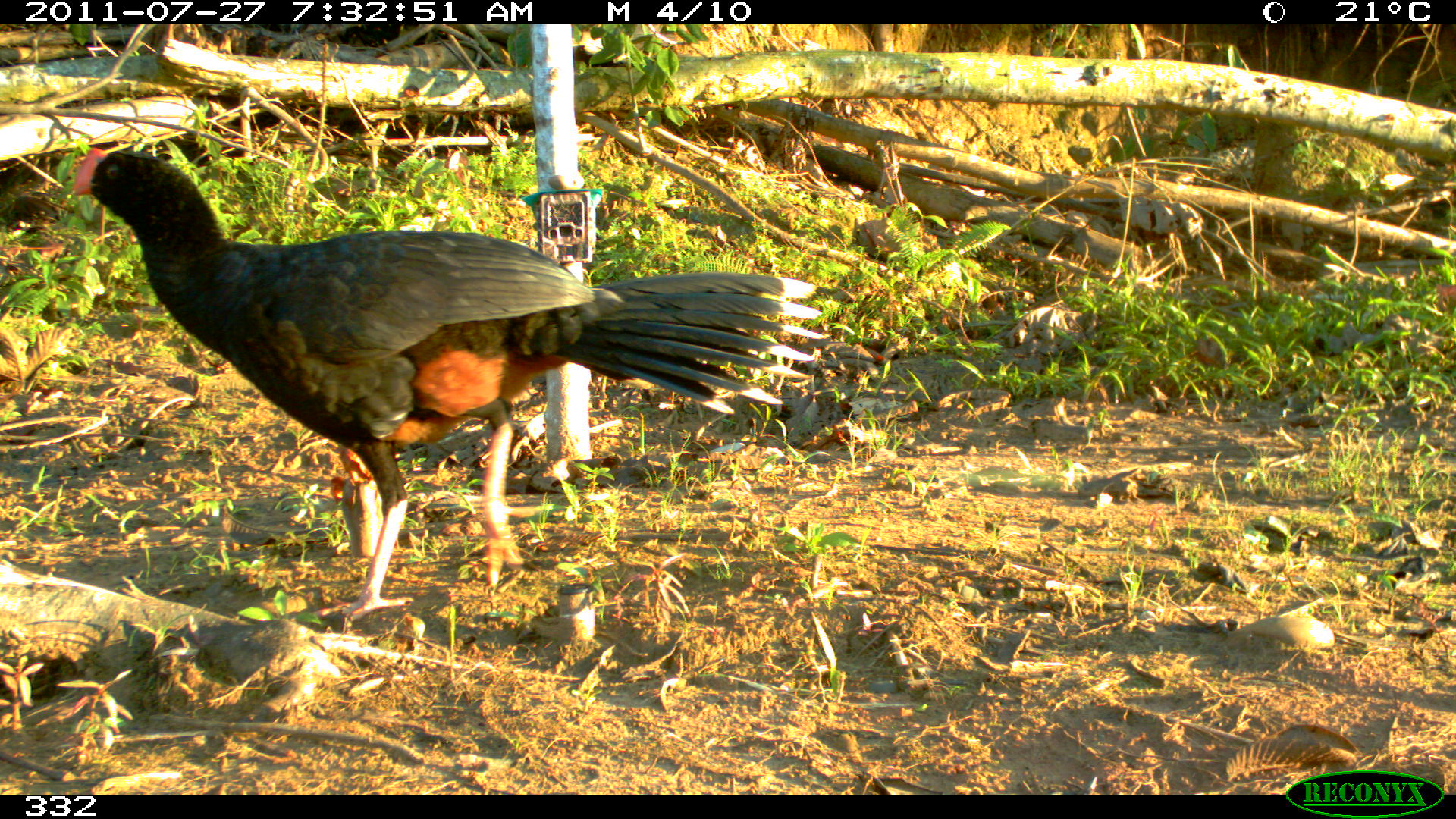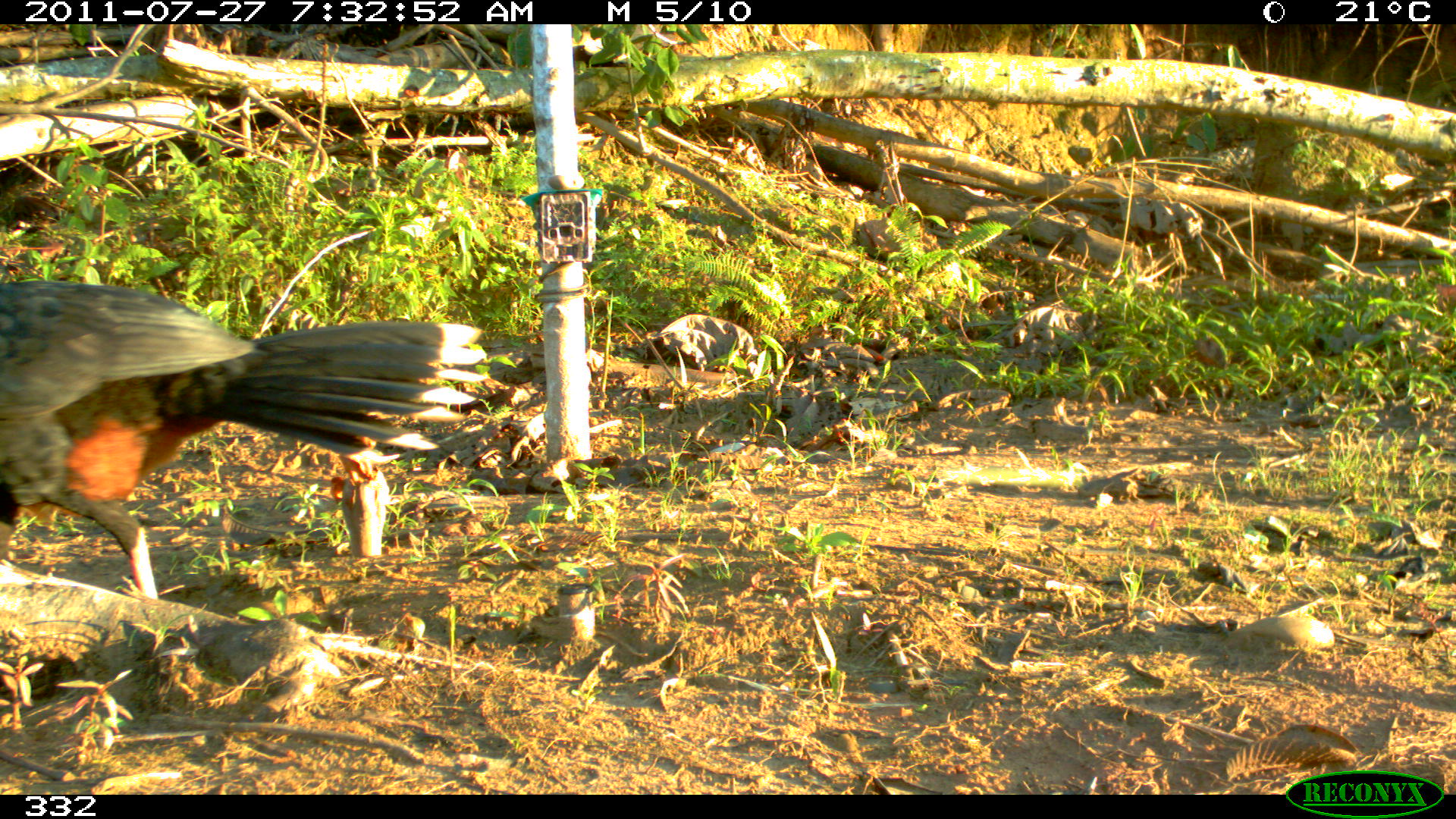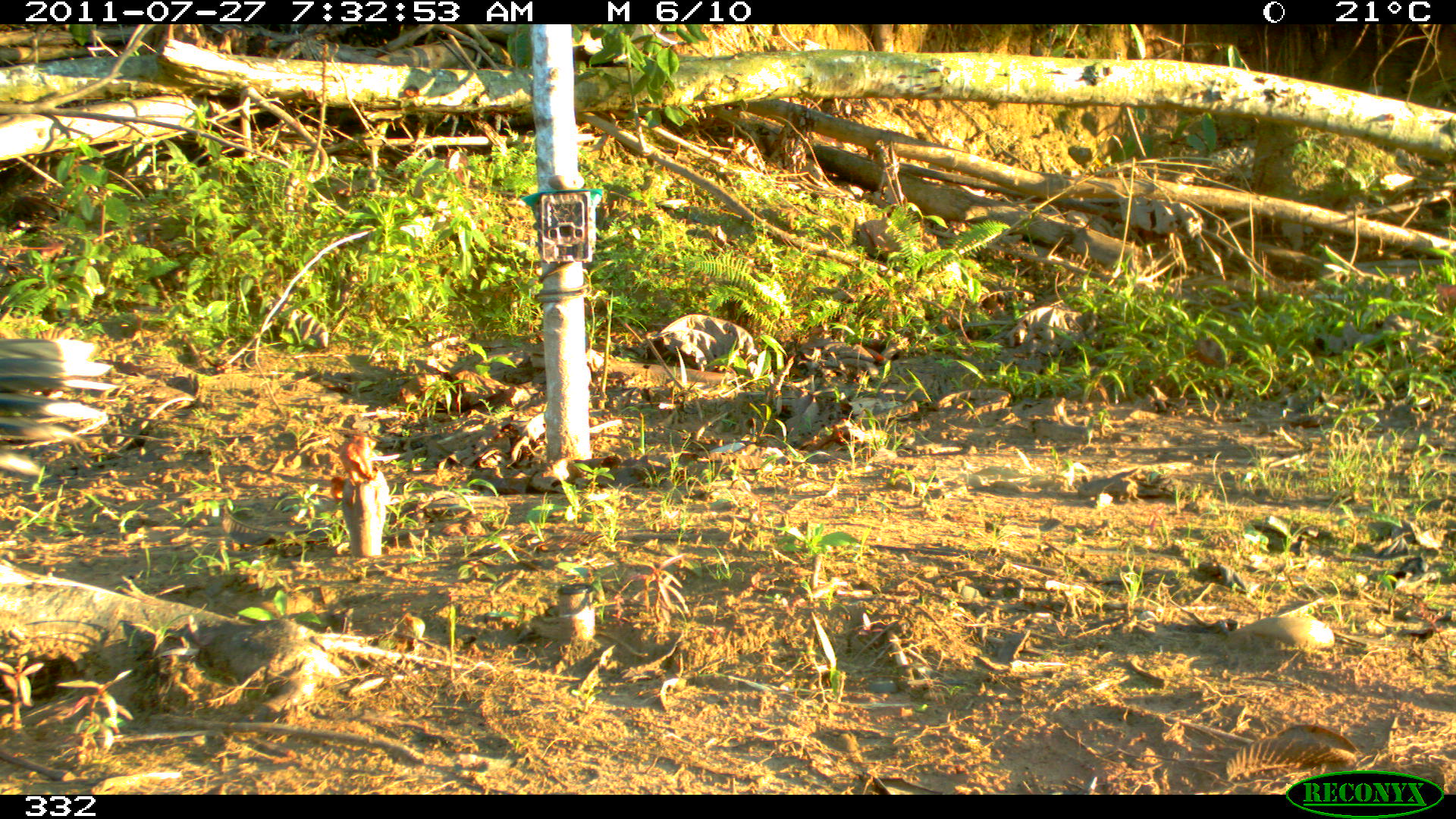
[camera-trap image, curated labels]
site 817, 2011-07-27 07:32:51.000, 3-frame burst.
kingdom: Animalia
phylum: Chordata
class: Aves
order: Galliformes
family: Cracidae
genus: Mitu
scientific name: Mitu tuberosum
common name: razor-billed curassow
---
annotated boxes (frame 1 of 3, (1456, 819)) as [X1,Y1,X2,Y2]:
mitu tuberosum: [73,146,825,620]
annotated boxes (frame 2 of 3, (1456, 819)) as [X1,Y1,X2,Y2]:
mitu tuberosum: [0,277,487,598]